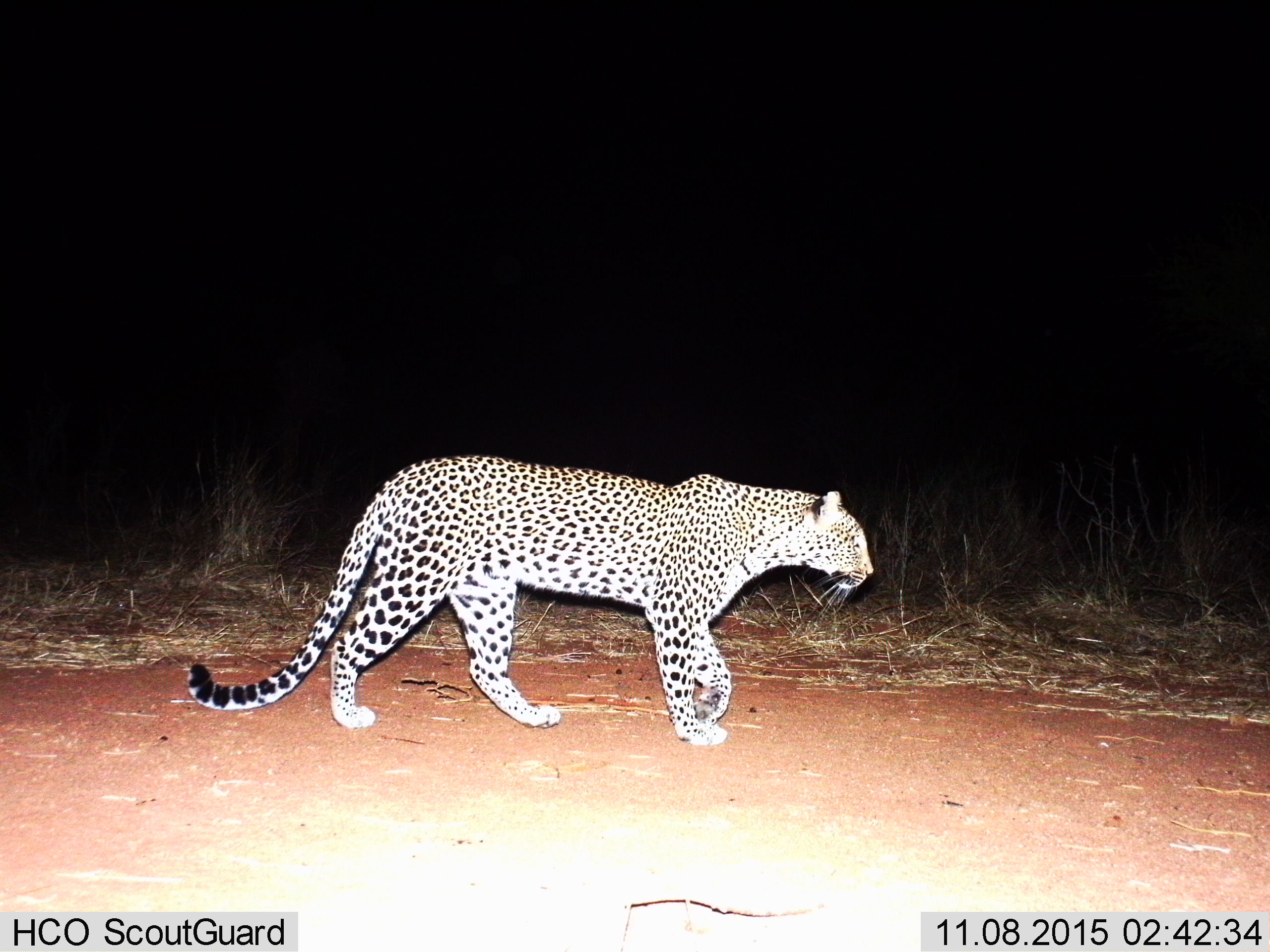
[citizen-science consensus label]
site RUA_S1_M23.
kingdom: Animalia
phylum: Chordata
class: Mammalia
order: Carnivora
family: Felidae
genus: Panthera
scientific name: Panthera pardus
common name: leopard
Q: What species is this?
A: Leopard (Panthera pardus).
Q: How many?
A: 1.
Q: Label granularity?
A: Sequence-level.